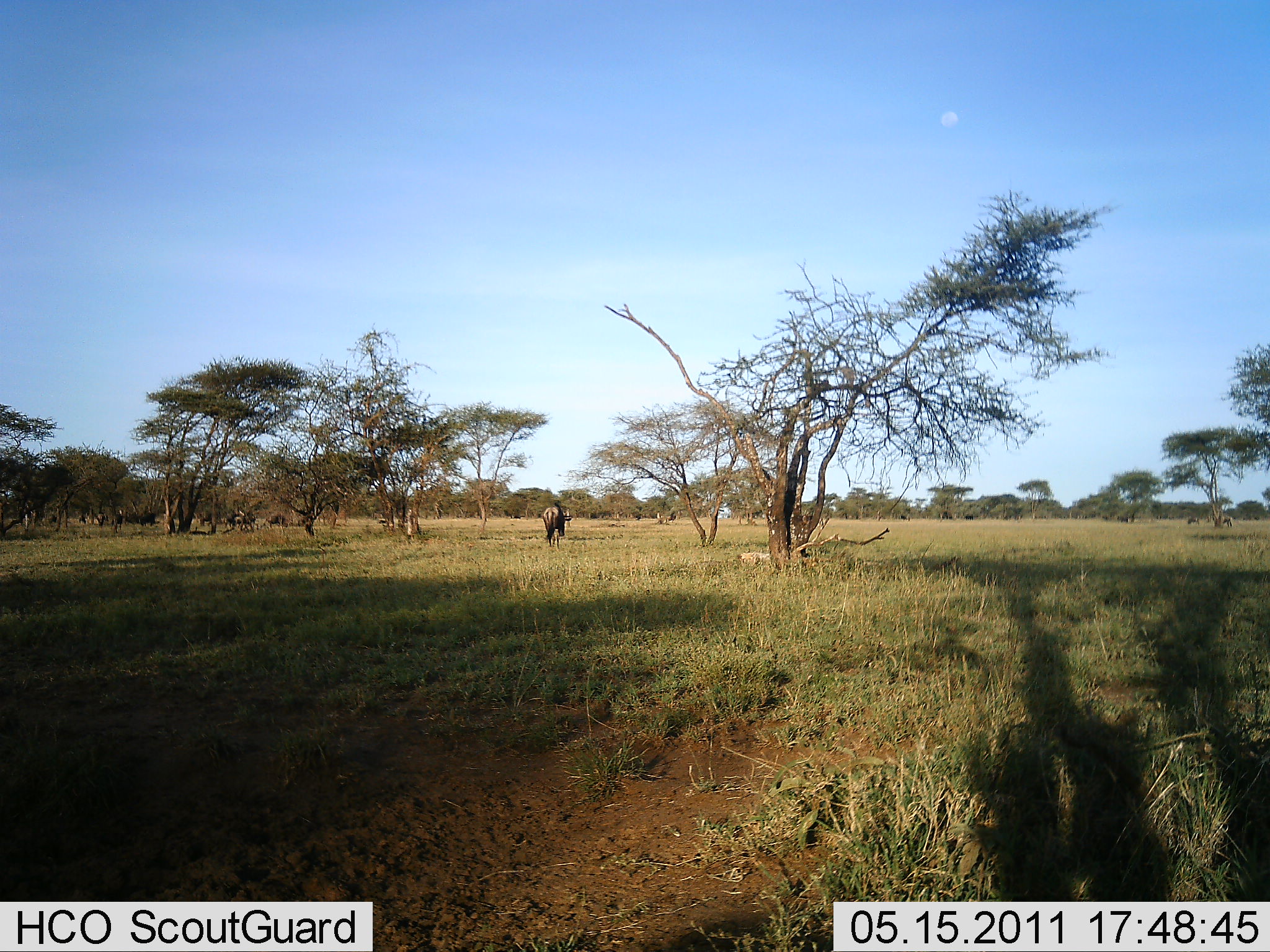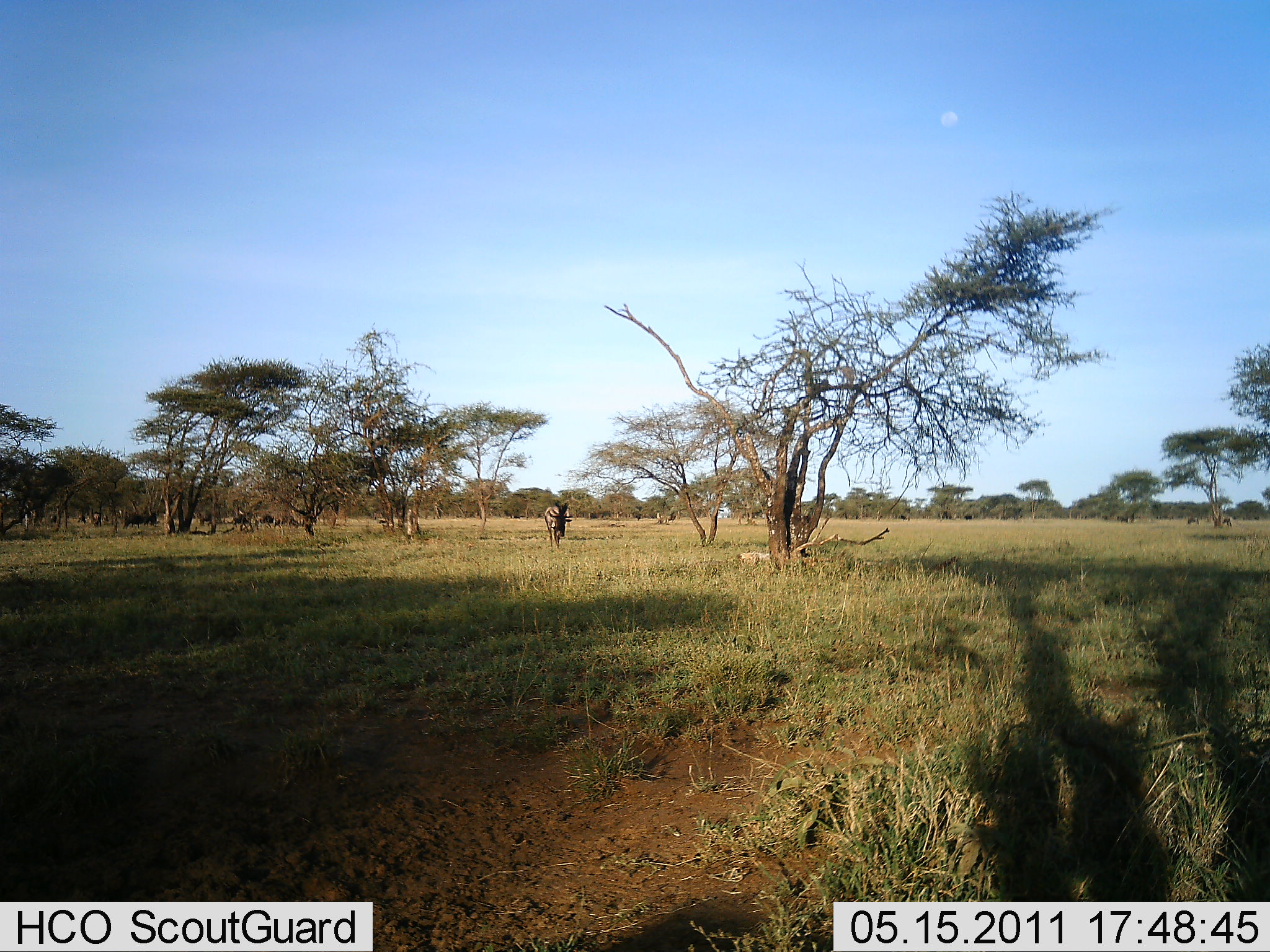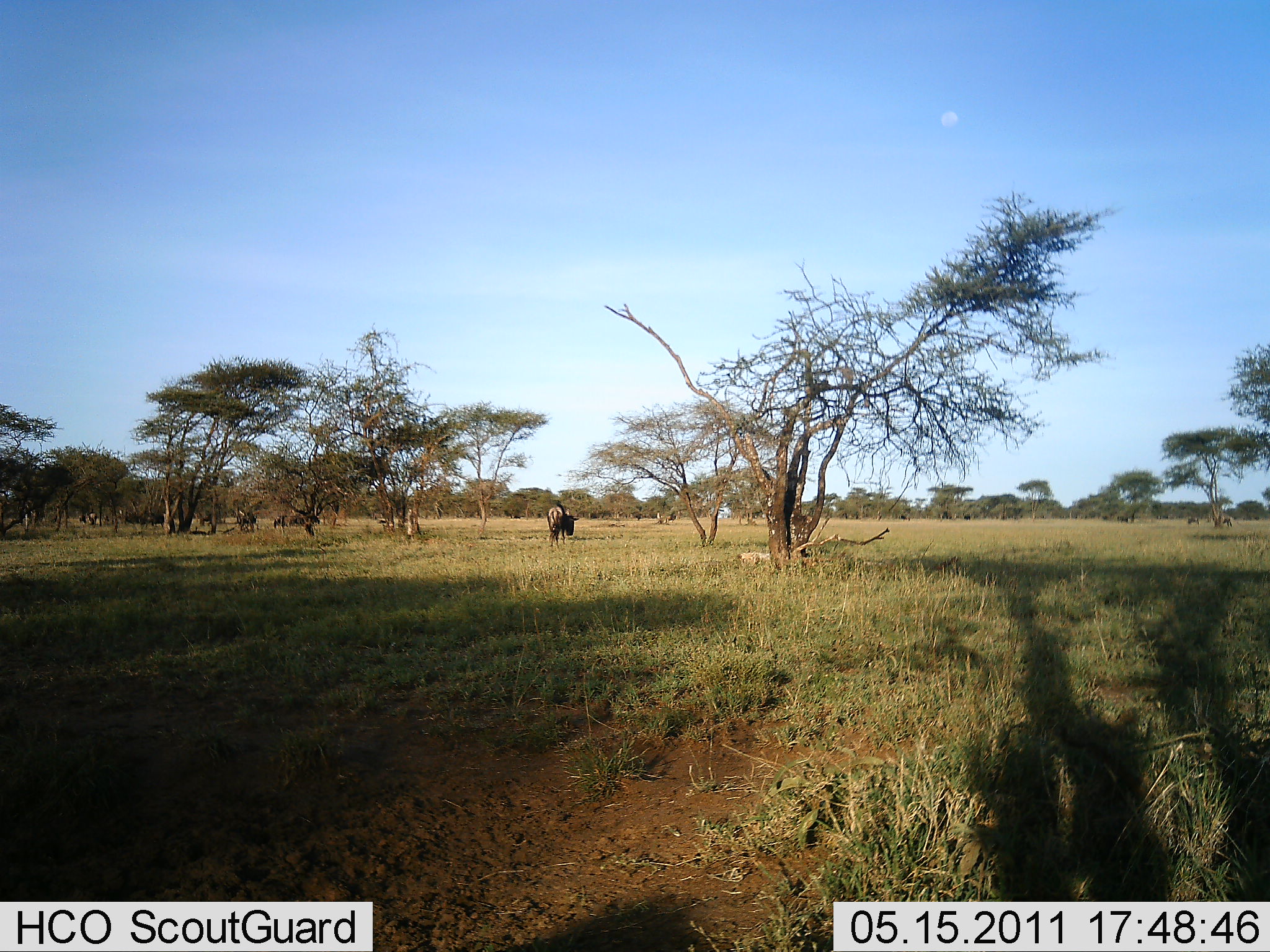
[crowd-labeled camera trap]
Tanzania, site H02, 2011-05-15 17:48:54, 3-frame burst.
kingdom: Animalia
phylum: Chordata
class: Mammalia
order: Artiodactyla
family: Bovidae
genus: Connochaetes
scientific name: Connochaetes taurinus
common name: blue wildebeest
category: wildebeest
Wildebeest (blue wildebeest) (Connochaetes taurinus), count 11-50. Behavior (volunteer vote fractions): standing 42%, resting 0%, moving 92%, interacting 0%. Young present (vote fraction): 0%. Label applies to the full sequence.